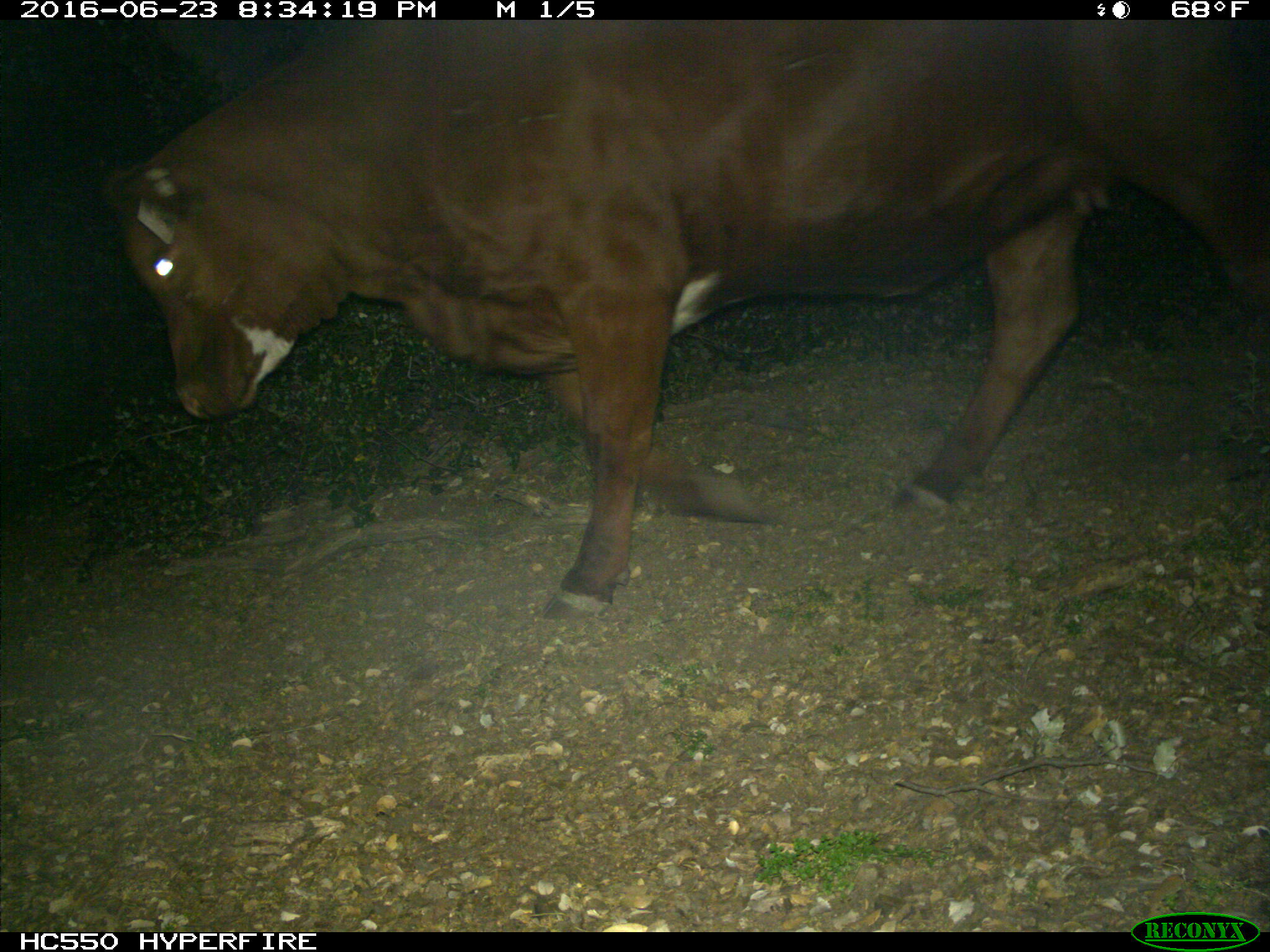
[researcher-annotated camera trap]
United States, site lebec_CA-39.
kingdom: Animalia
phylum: Chordata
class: Mammalia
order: Artiodactyla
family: Bovidae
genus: Bos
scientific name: Bos taurus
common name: domestic cow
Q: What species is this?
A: Bos taurus (domestic cow).